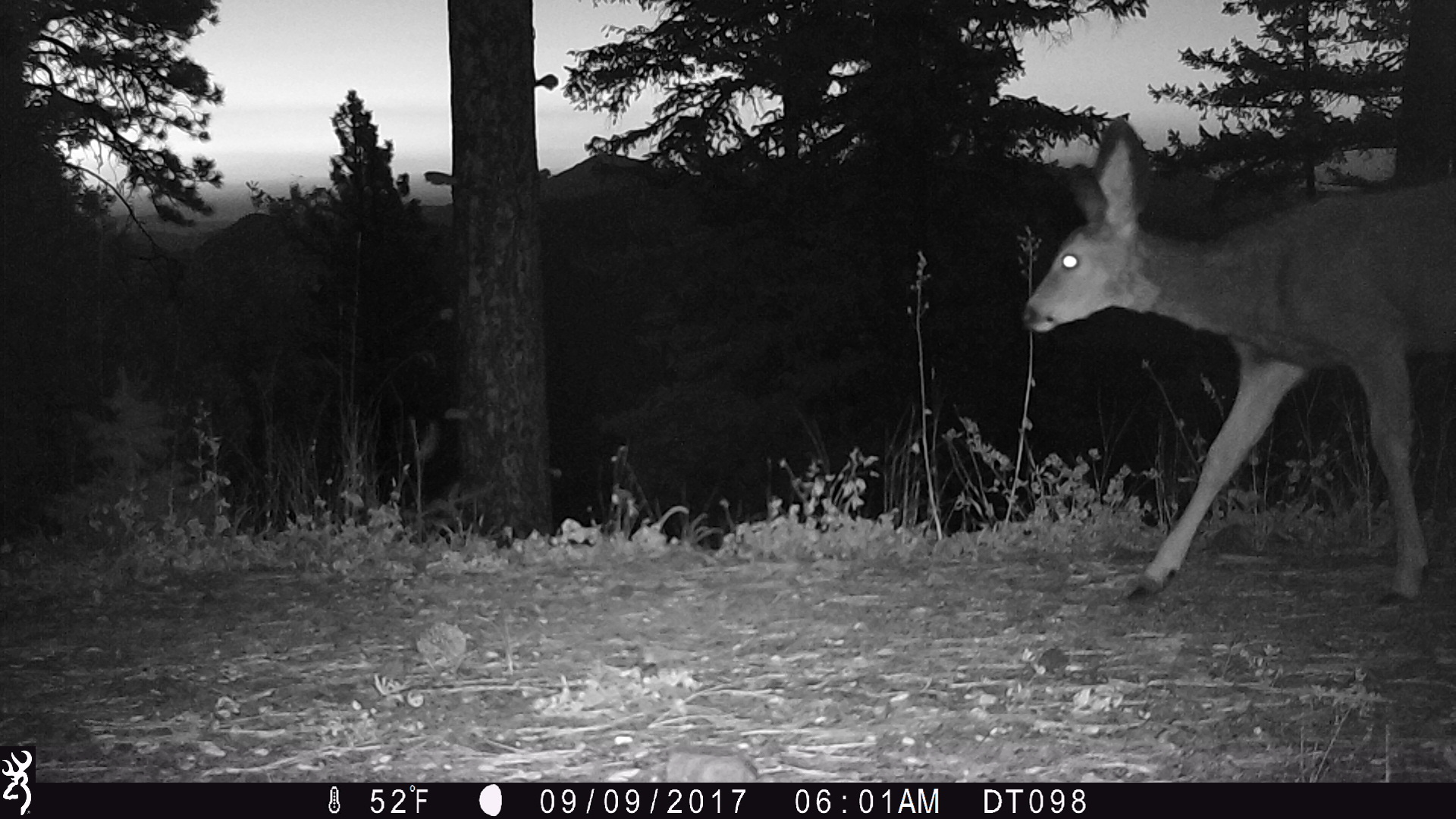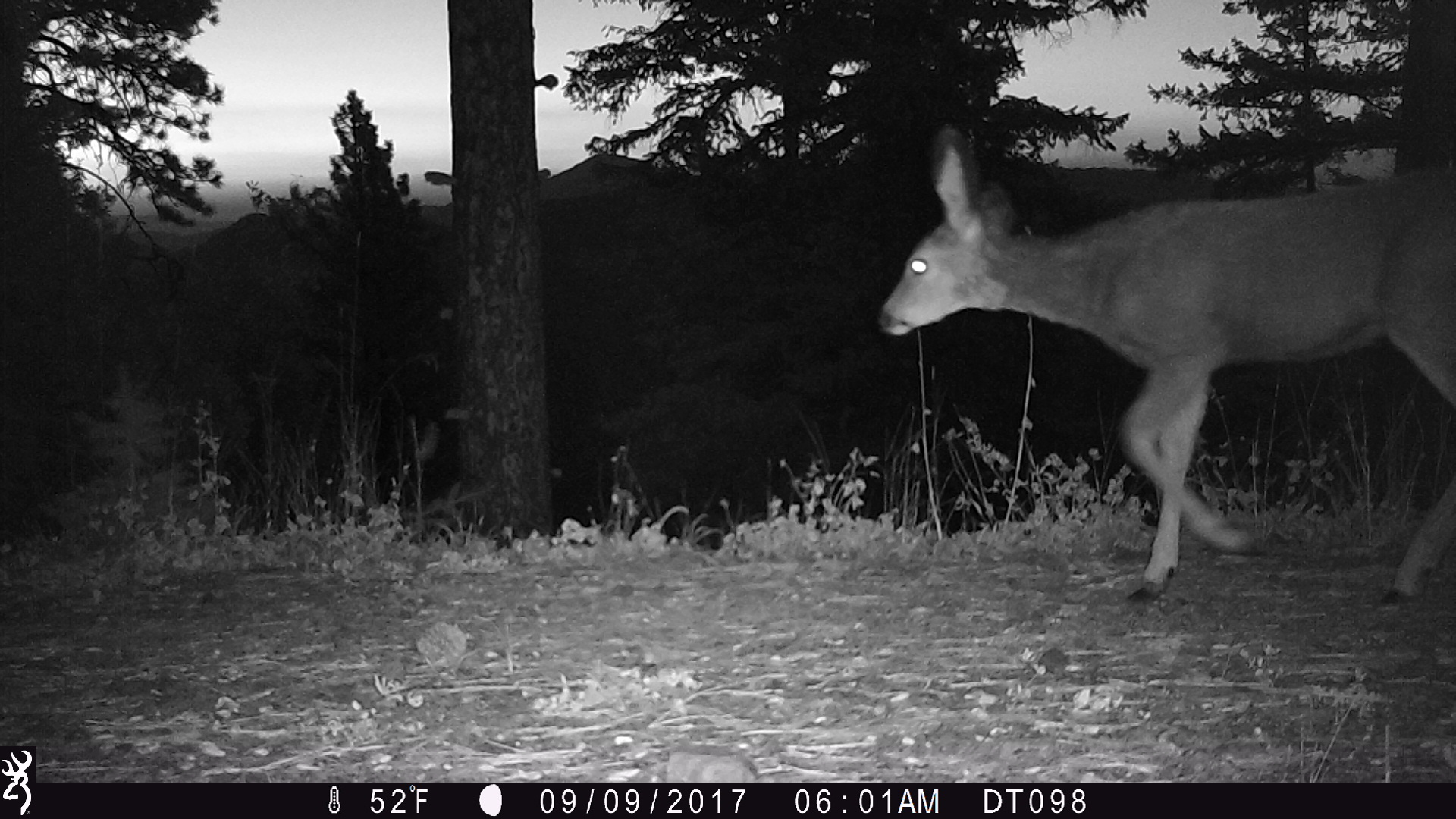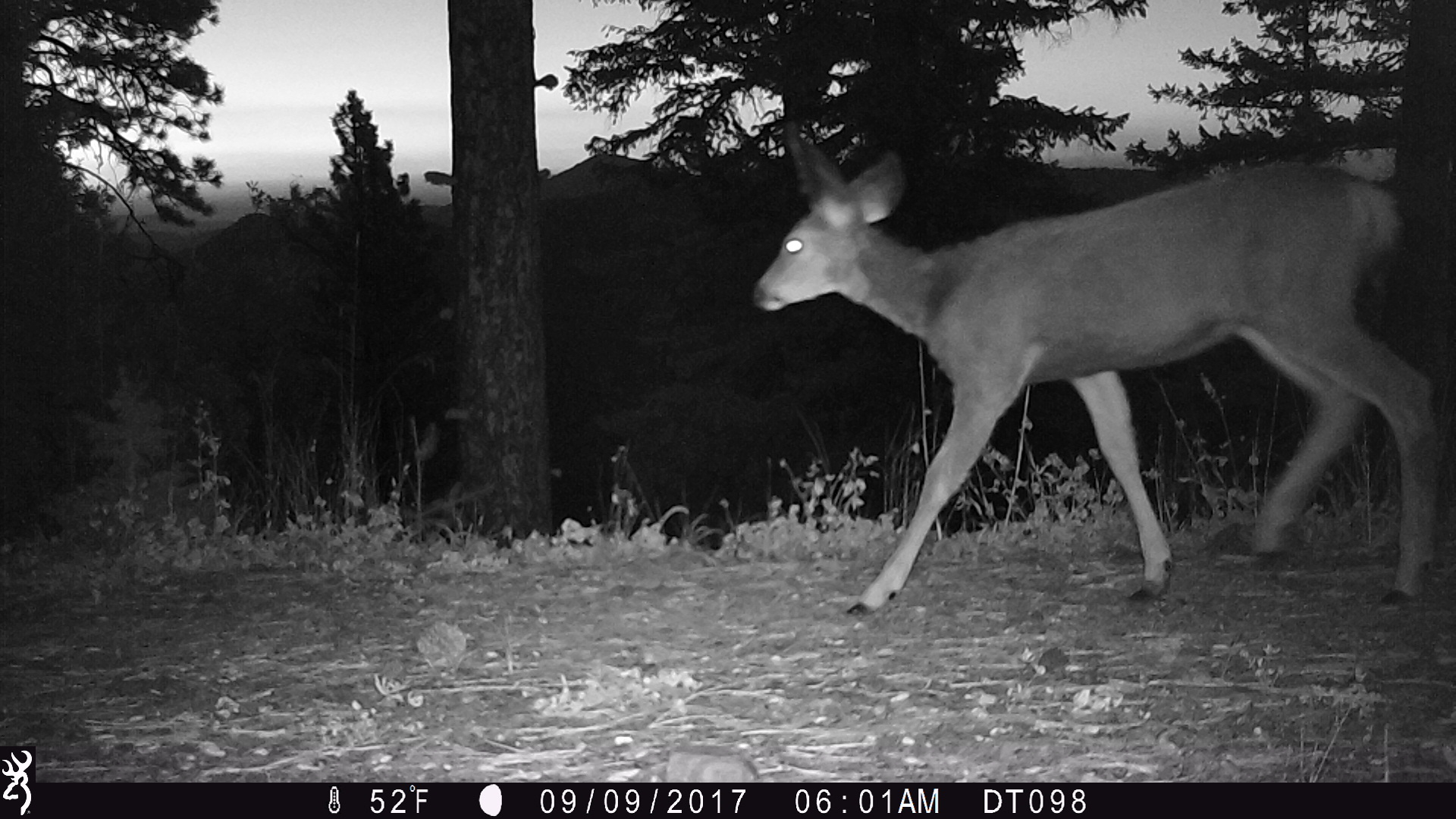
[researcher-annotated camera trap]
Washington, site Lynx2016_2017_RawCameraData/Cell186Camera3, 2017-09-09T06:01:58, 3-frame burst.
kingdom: Animalia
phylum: Chordata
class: Mammalia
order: Artiodactyla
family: Cervidae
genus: Odocoileus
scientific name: Odocoileus hemionus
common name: mule deer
Odocoileus hemionus (mule deer). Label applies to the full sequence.